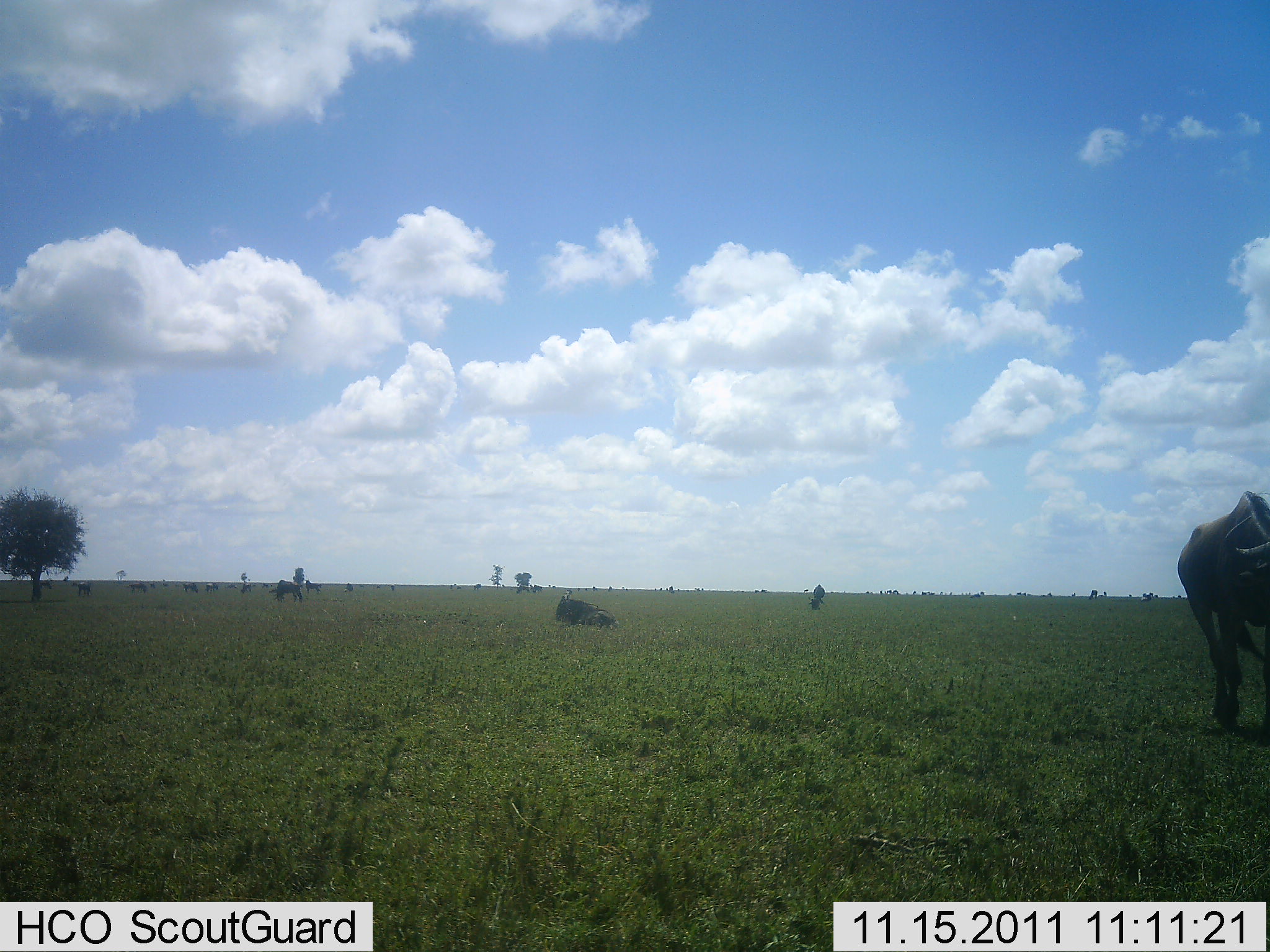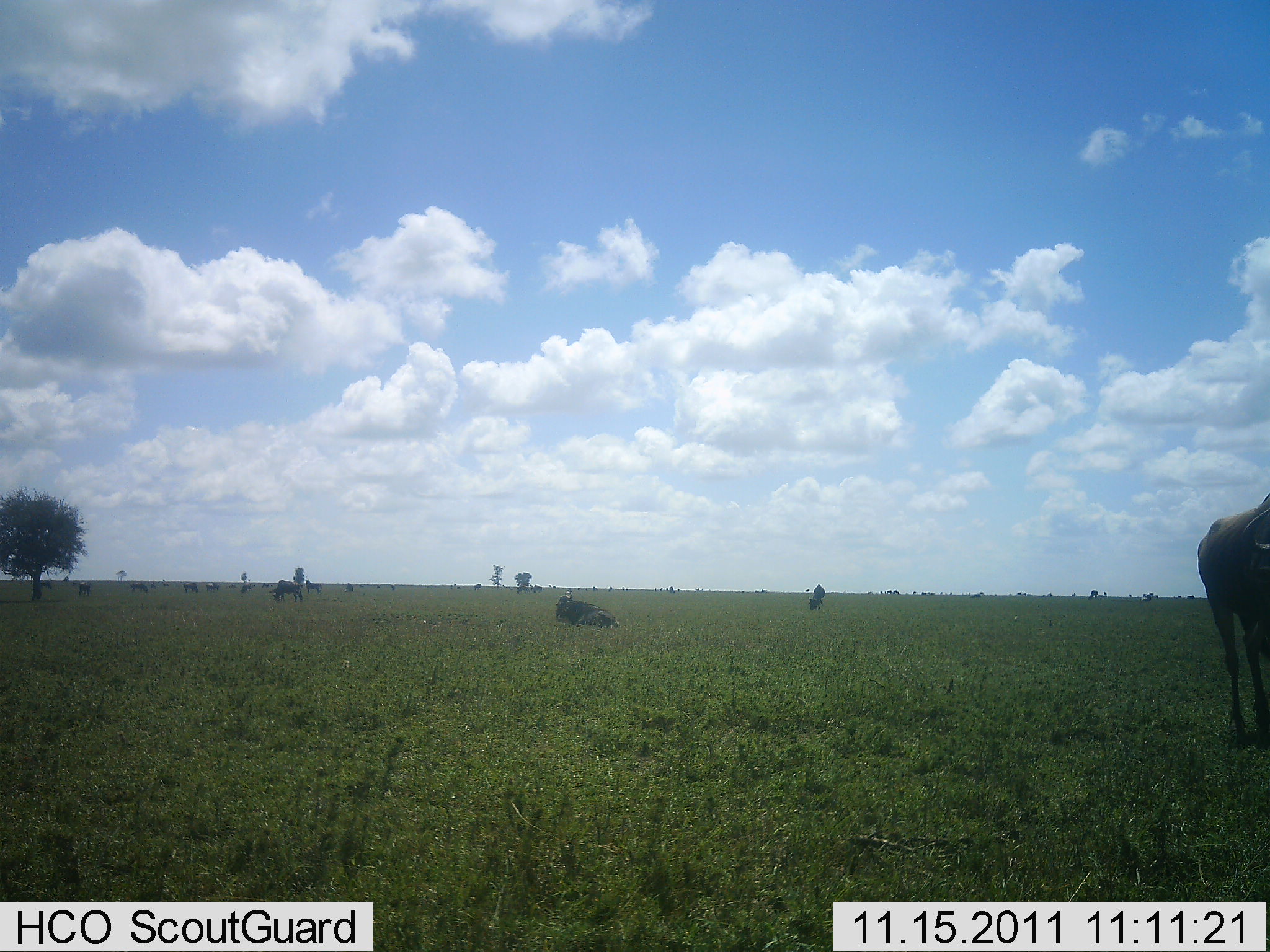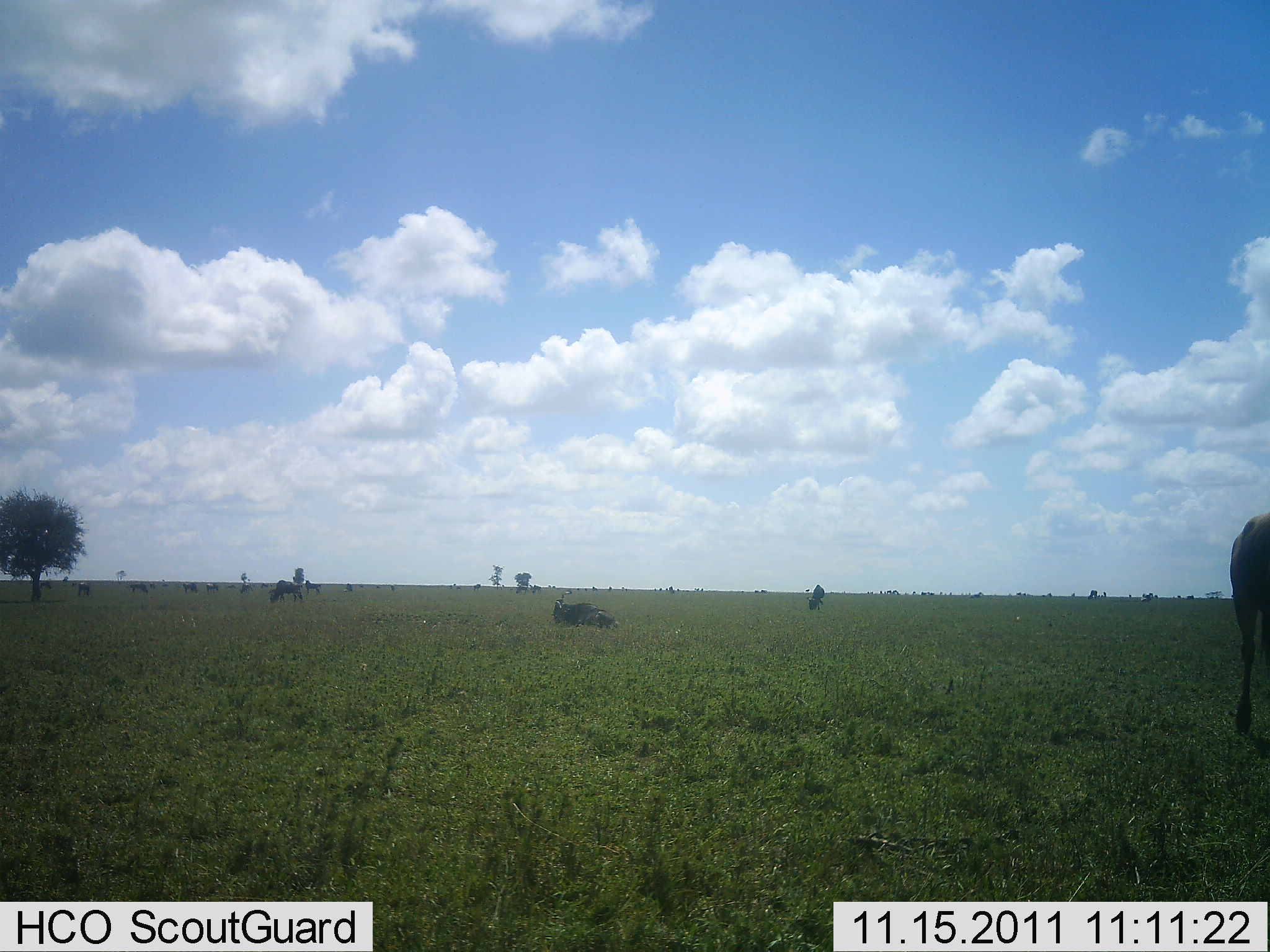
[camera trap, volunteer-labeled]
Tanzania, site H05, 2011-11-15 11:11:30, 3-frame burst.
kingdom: Animalia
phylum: Chordata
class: Mammalia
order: Artiodactyla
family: Bovidae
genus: Connochaetes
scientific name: Connochaetes taurinus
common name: blue wildebeest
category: wildebeest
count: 11-50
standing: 50%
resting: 83%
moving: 25%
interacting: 0%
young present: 0%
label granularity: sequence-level